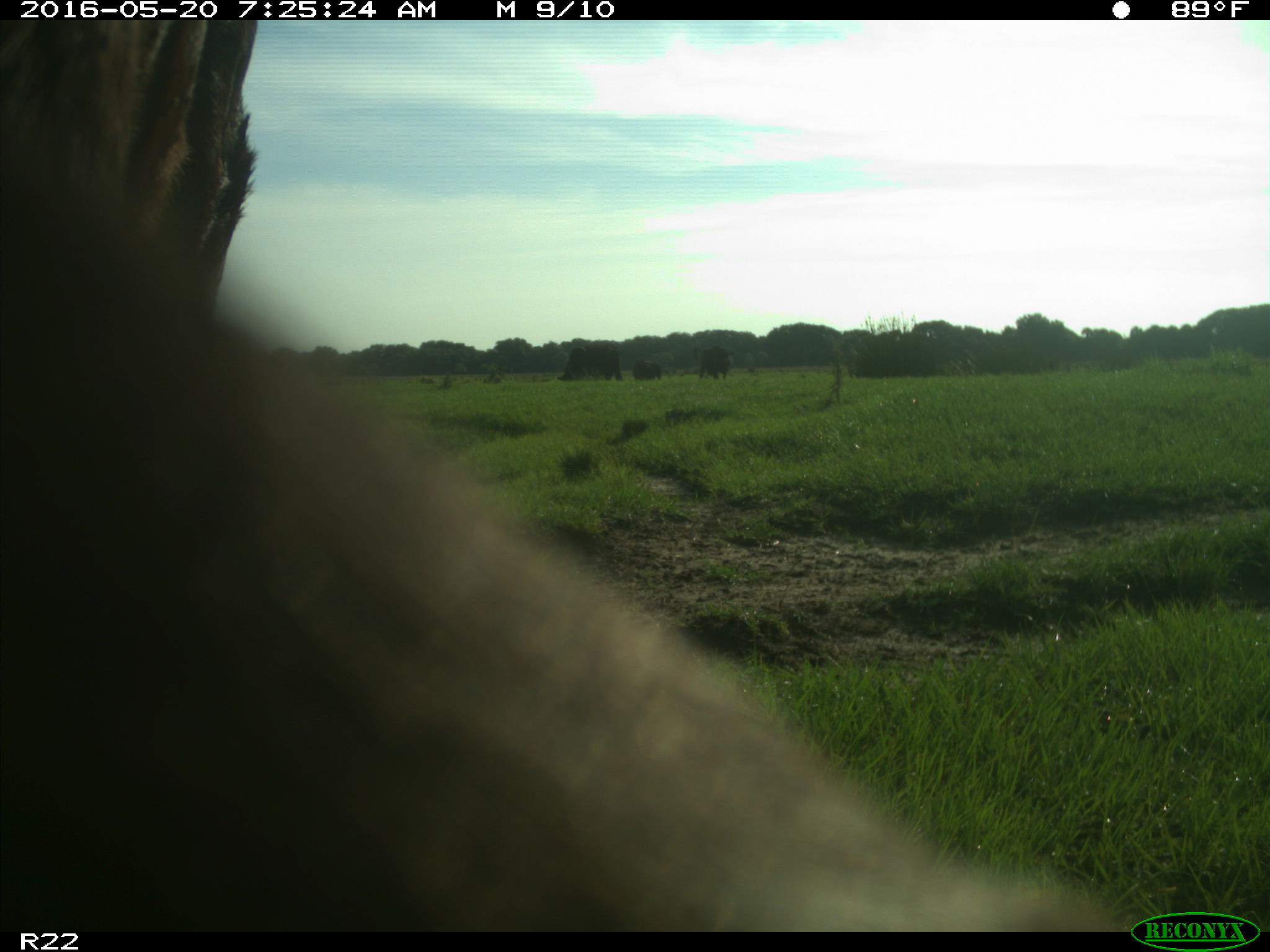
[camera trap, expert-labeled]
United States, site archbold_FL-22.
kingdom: Animalia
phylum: Chordata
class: Mammalia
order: Artiodactyla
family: Bovidae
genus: Bos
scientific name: Bos taurus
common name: domestic cow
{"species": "Bos taurus (domestic cow)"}